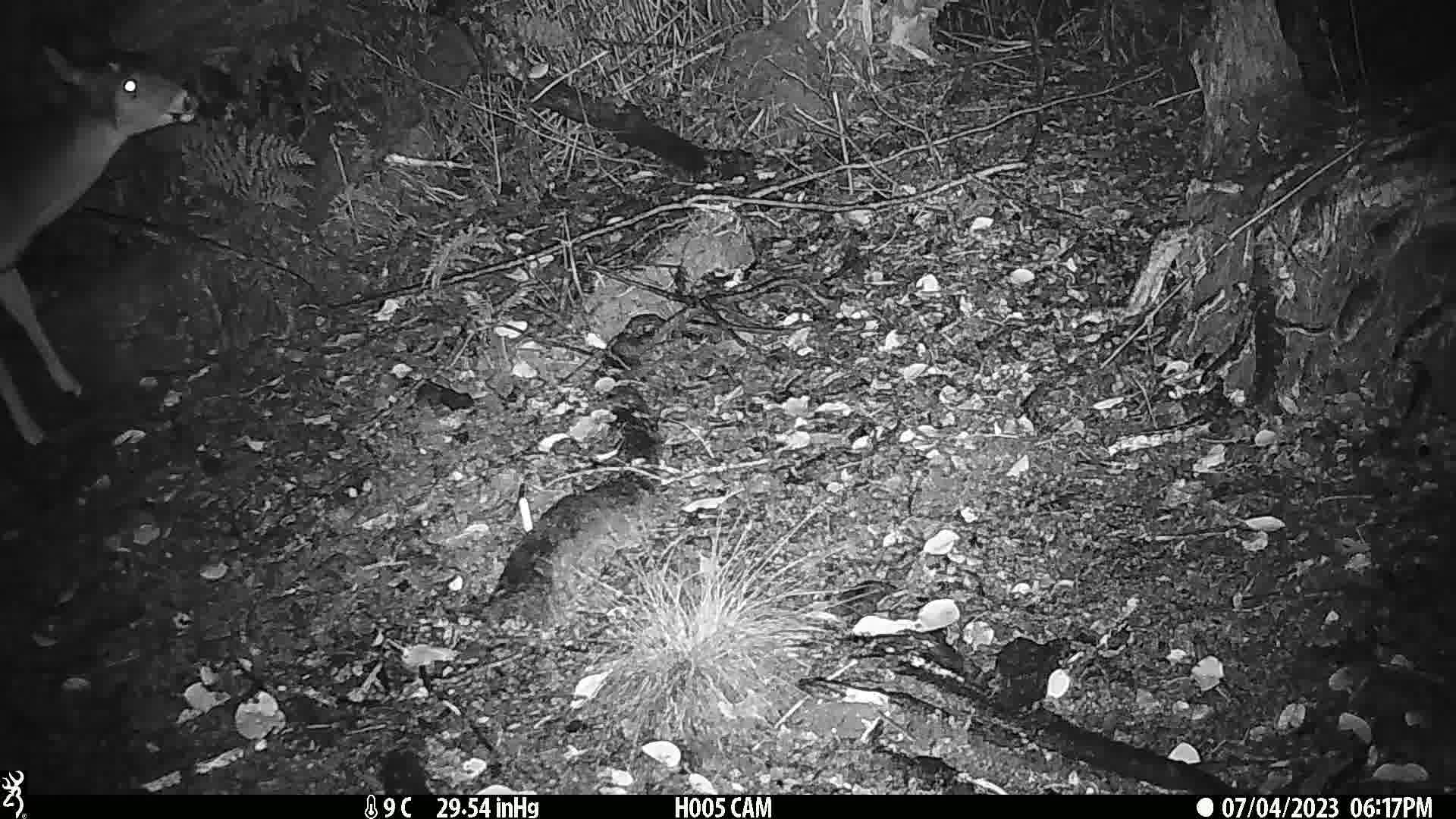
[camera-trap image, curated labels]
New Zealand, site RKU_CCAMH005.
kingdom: Animalia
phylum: Chordata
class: Mammalia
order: Artiodactyla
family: Cervidae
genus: Odocoileus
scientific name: Odocoileus virginianus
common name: white-tailed deer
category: white tailed deer